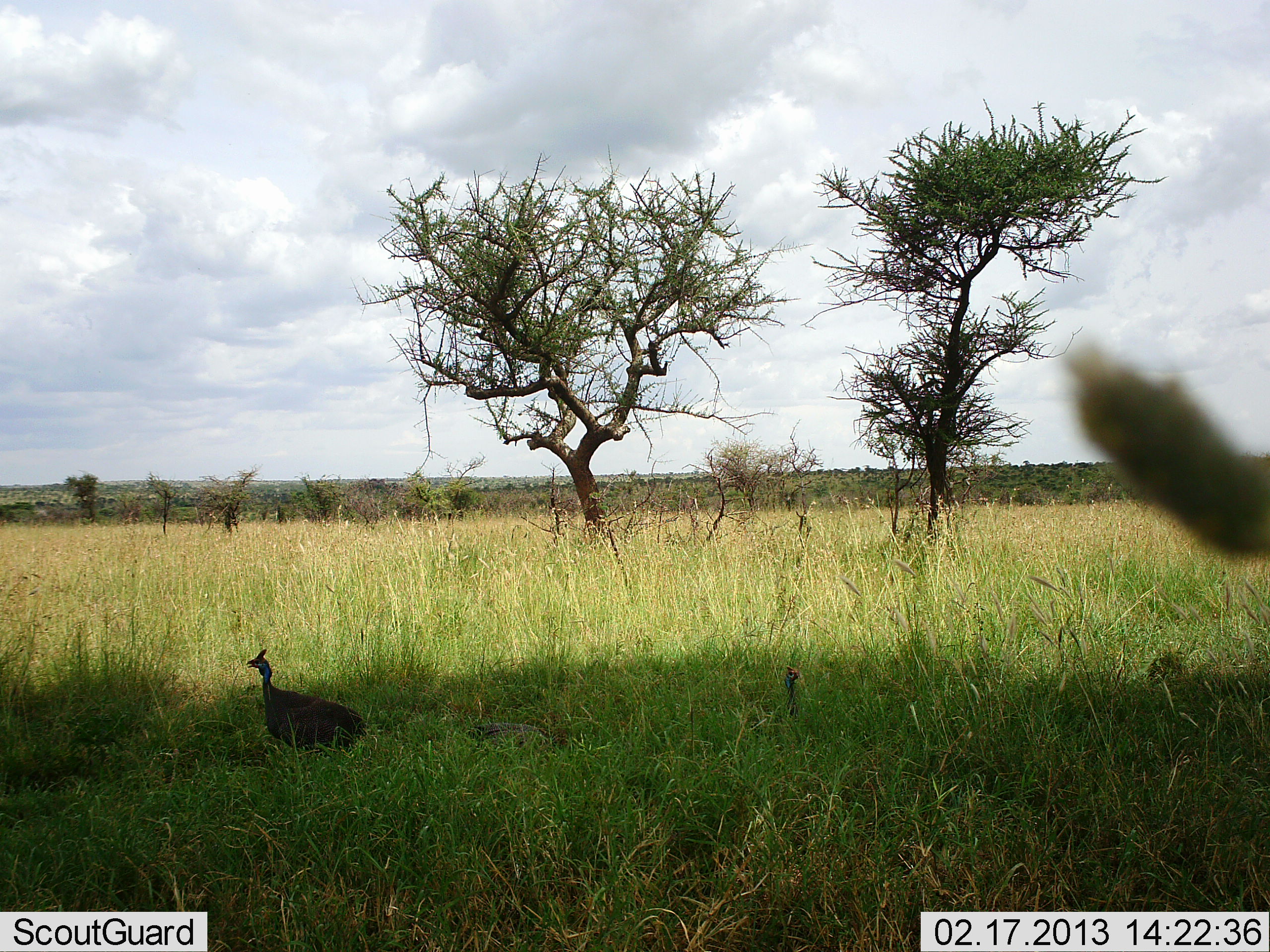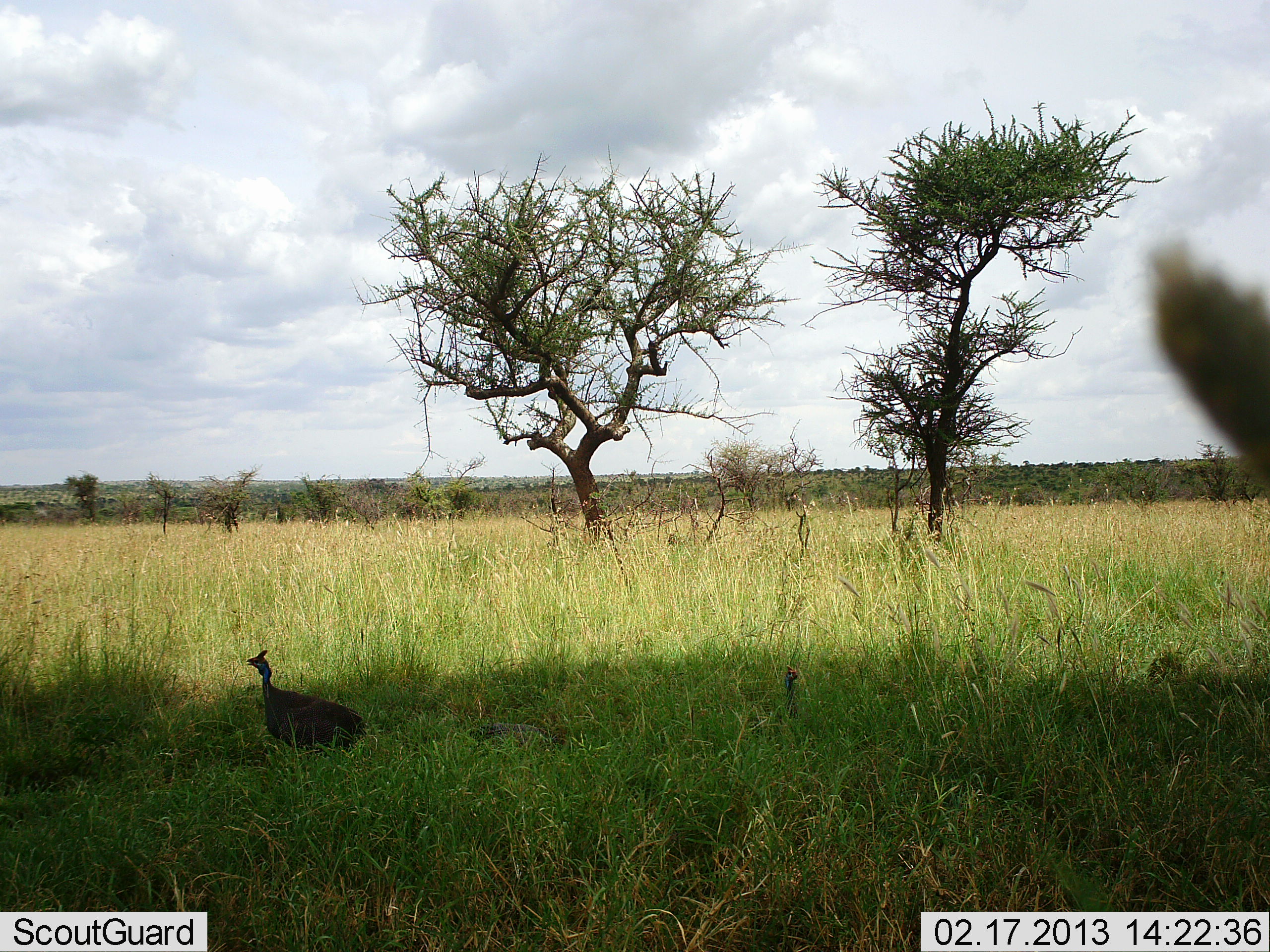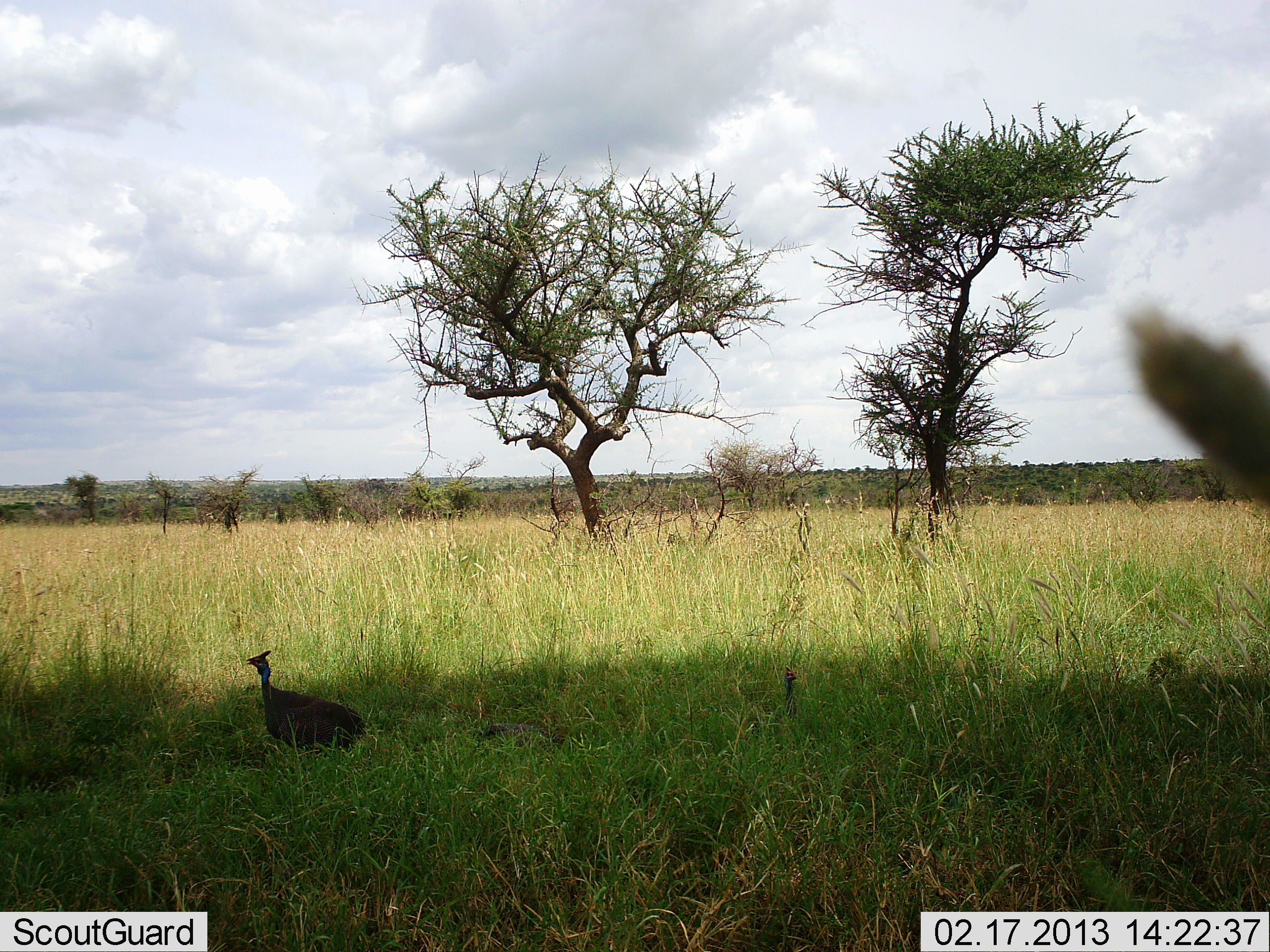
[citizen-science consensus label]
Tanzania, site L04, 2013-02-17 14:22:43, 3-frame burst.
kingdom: Animalia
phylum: Chordata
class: Aves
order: Galliformes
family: Numididae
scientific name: Numididae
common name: guinea fowl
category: guineafowl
Guineafowl (guinea fowl) (Numididae), count 1. Behavior (volunteer vote fractions): standing 91%, resting 22%, moving 4%, interacting 0%. Young present (vote fraction): 4%. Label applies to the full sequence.